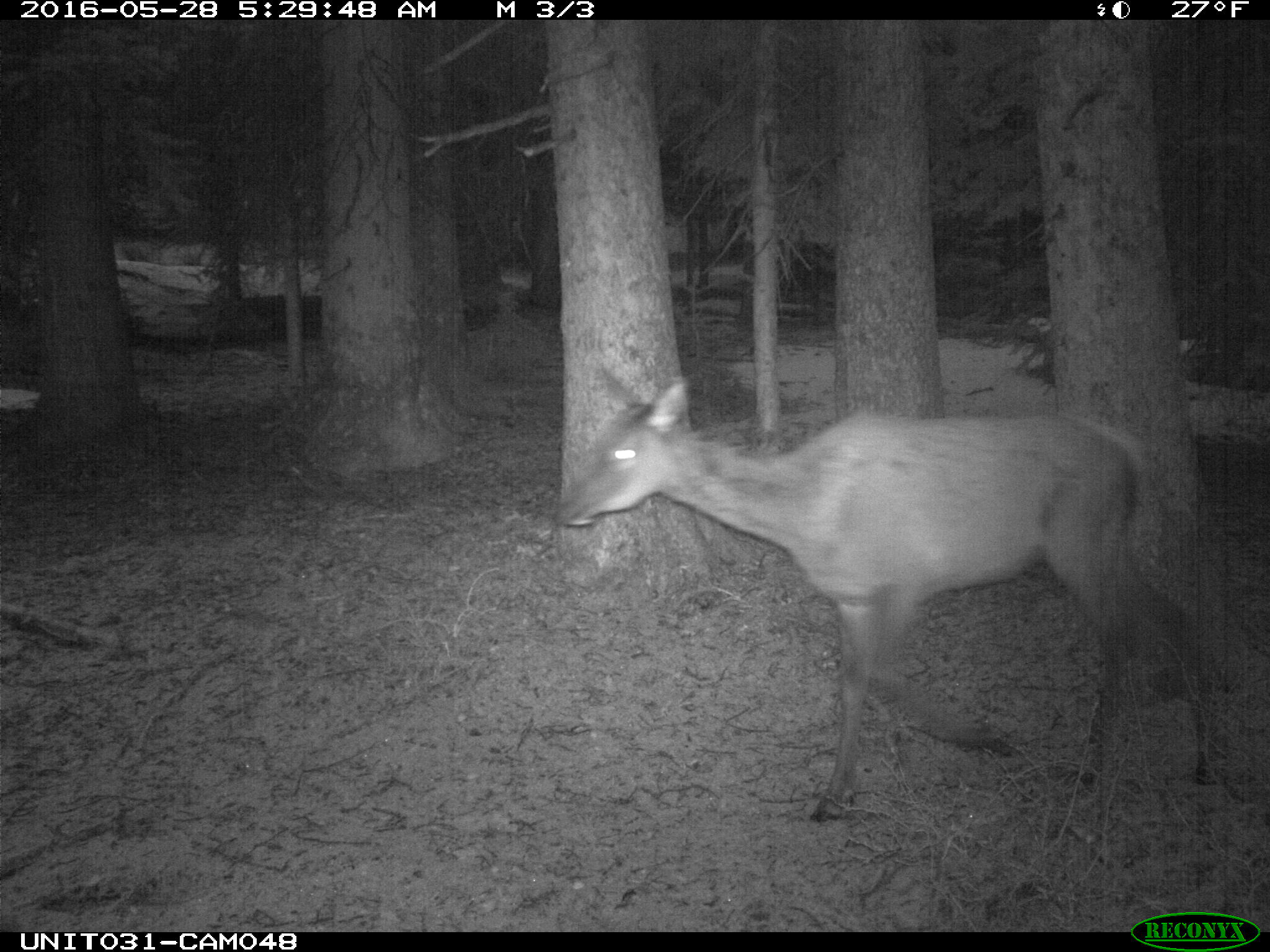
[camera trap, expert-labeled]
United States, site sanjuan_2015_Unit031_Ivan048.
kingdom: Animalia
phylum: Chordata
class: Mammalia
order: Artiodactyla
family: Cervidae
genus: Cervus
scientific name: Cervus elaphus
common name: red deer